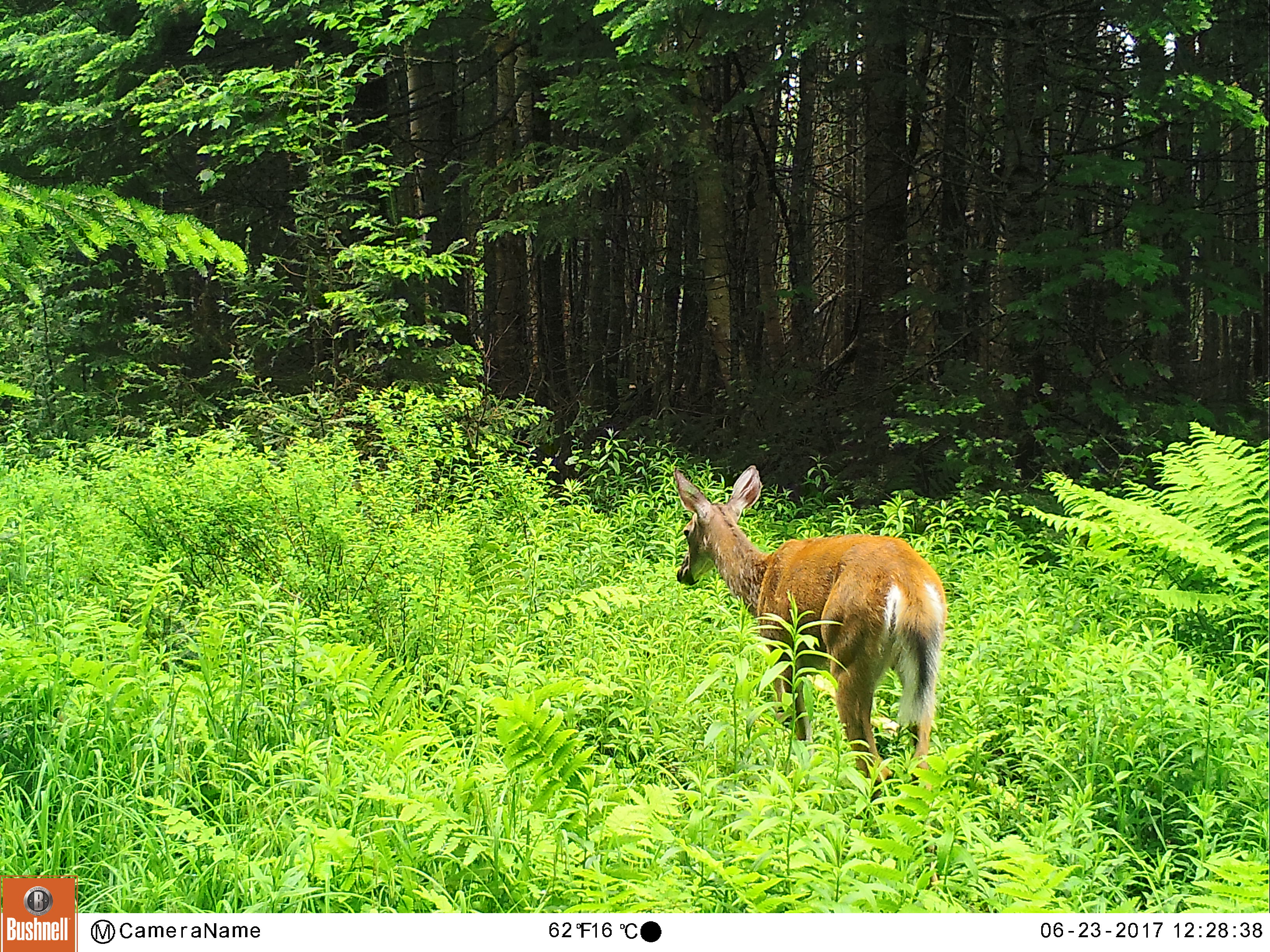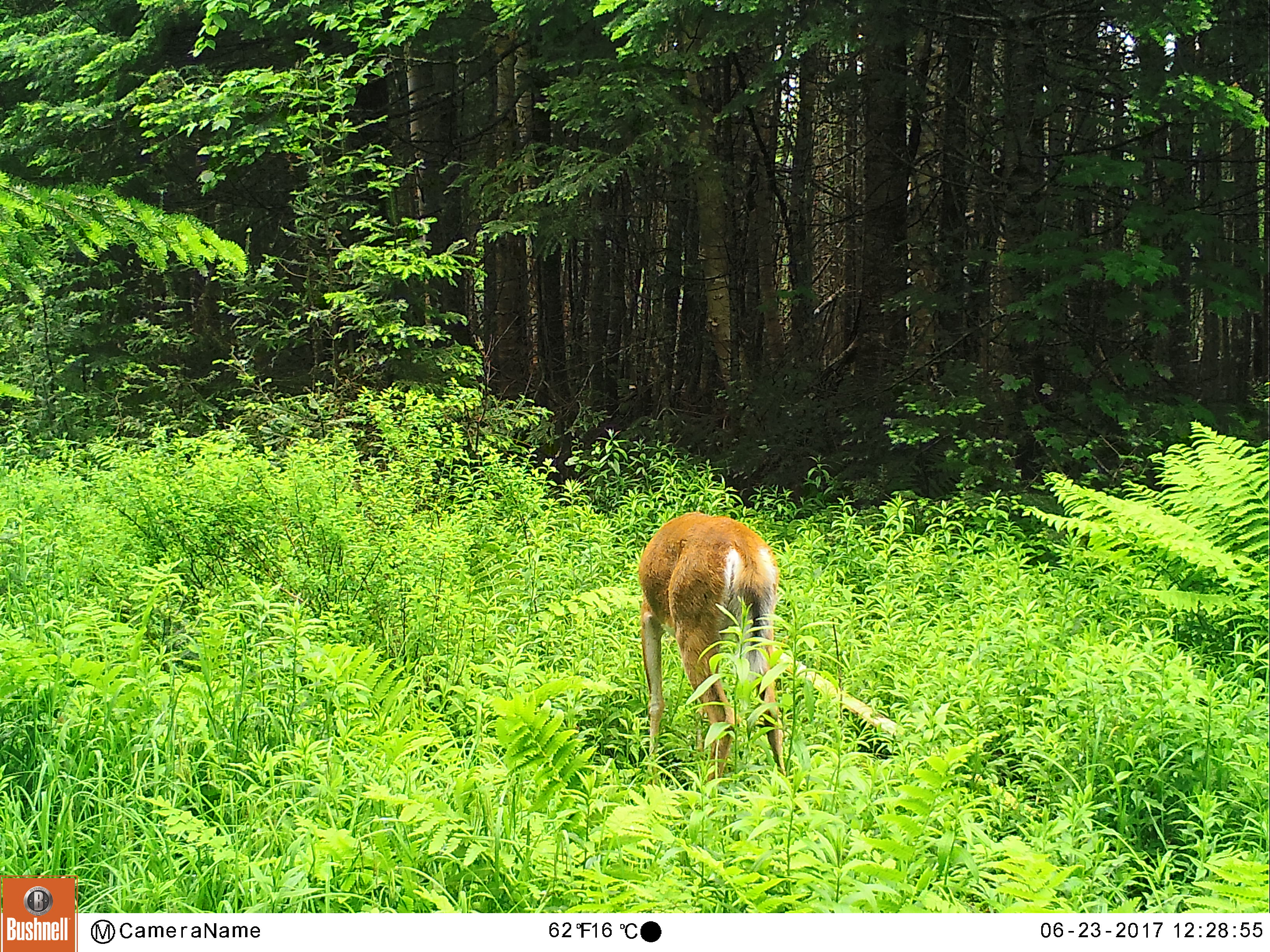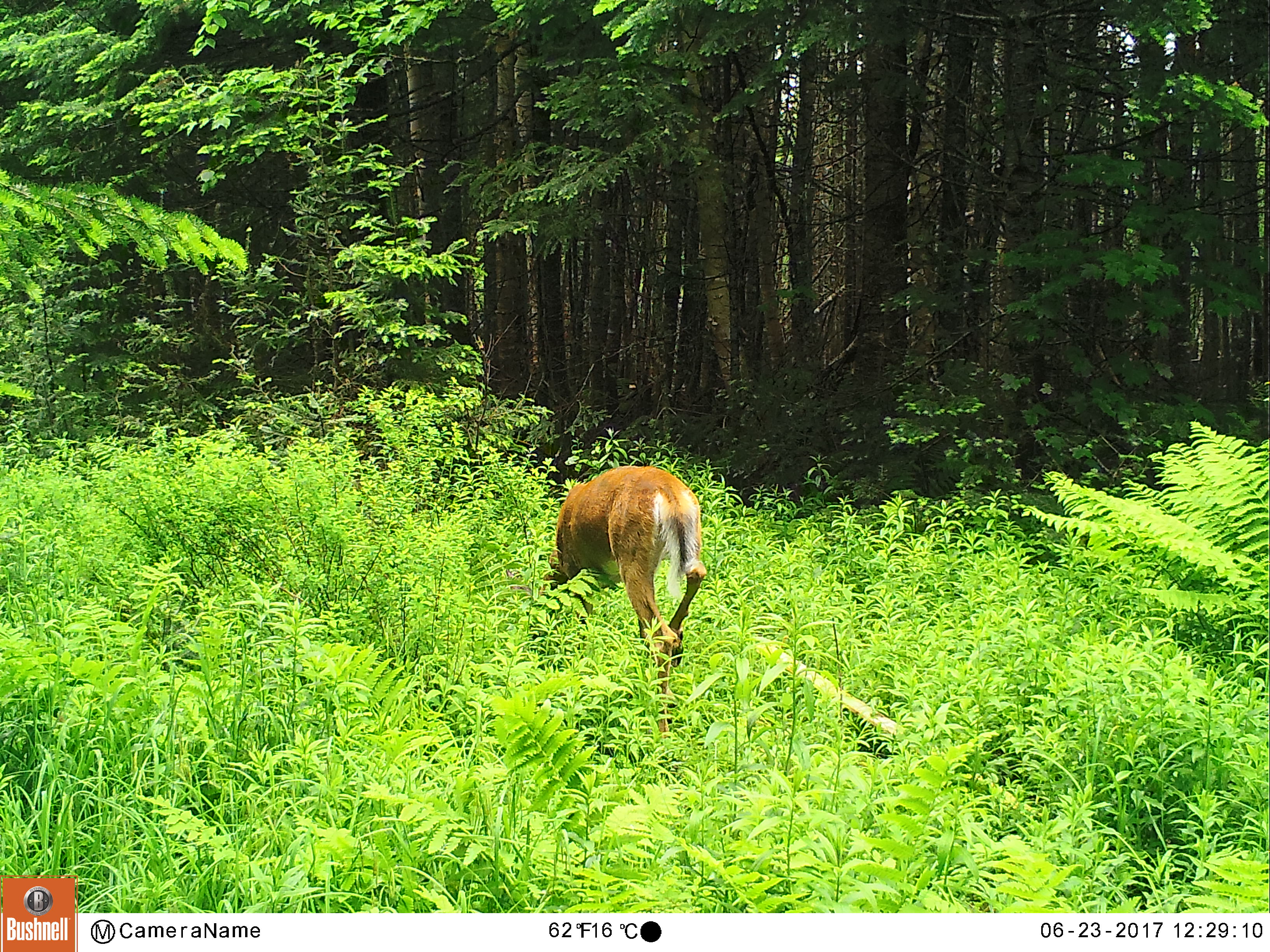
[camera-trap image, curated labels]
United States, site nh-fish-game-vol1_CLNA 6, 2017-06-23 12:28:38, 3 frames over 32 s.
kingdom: Animalia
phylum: Chordata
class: Mammalia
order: Artiodactyla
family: Cervidae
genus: Odocoileus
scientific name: Odocoileus virginianus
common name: white-tailed deer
White-tailed deer (Odocoileus virginianus).